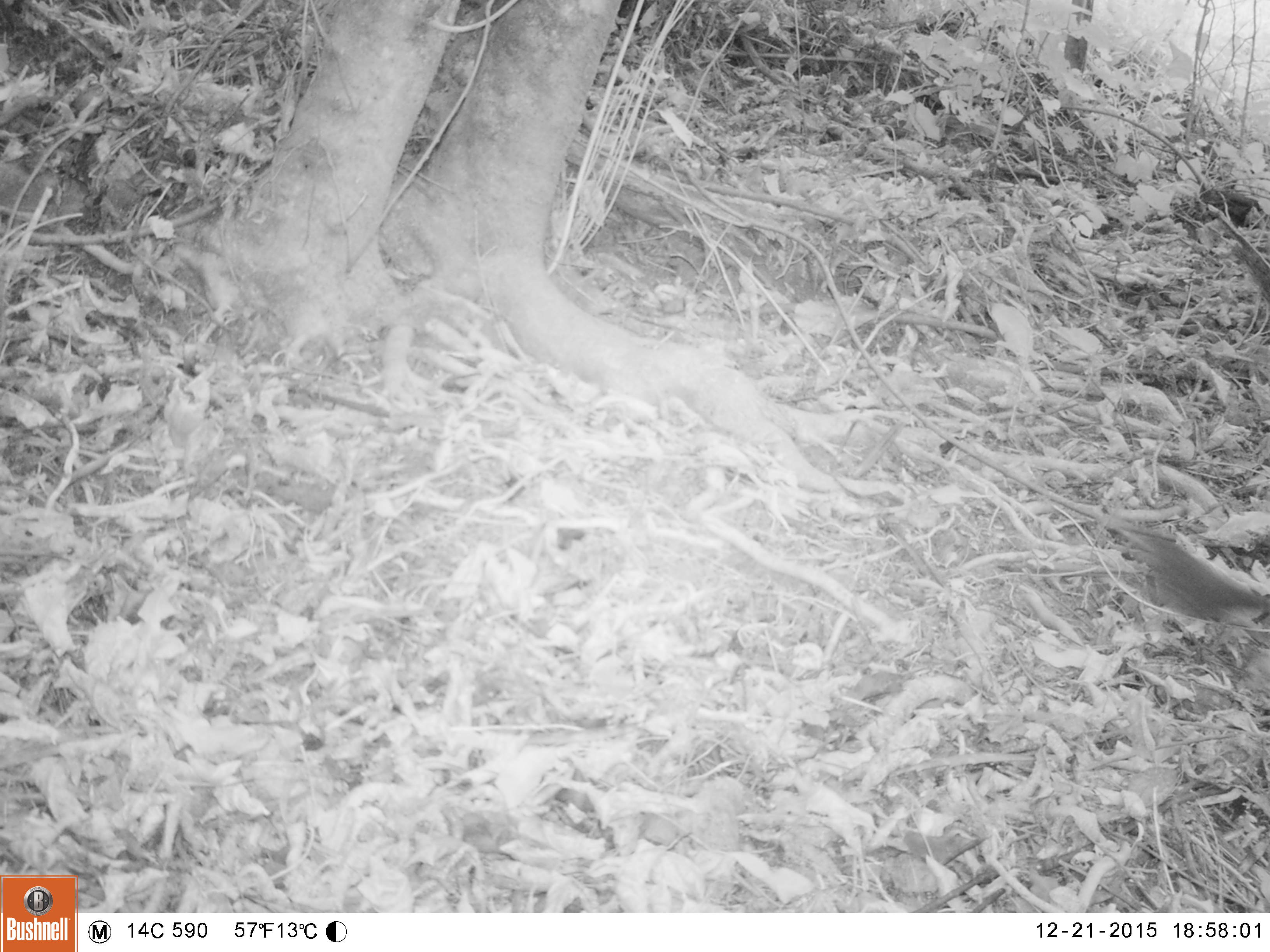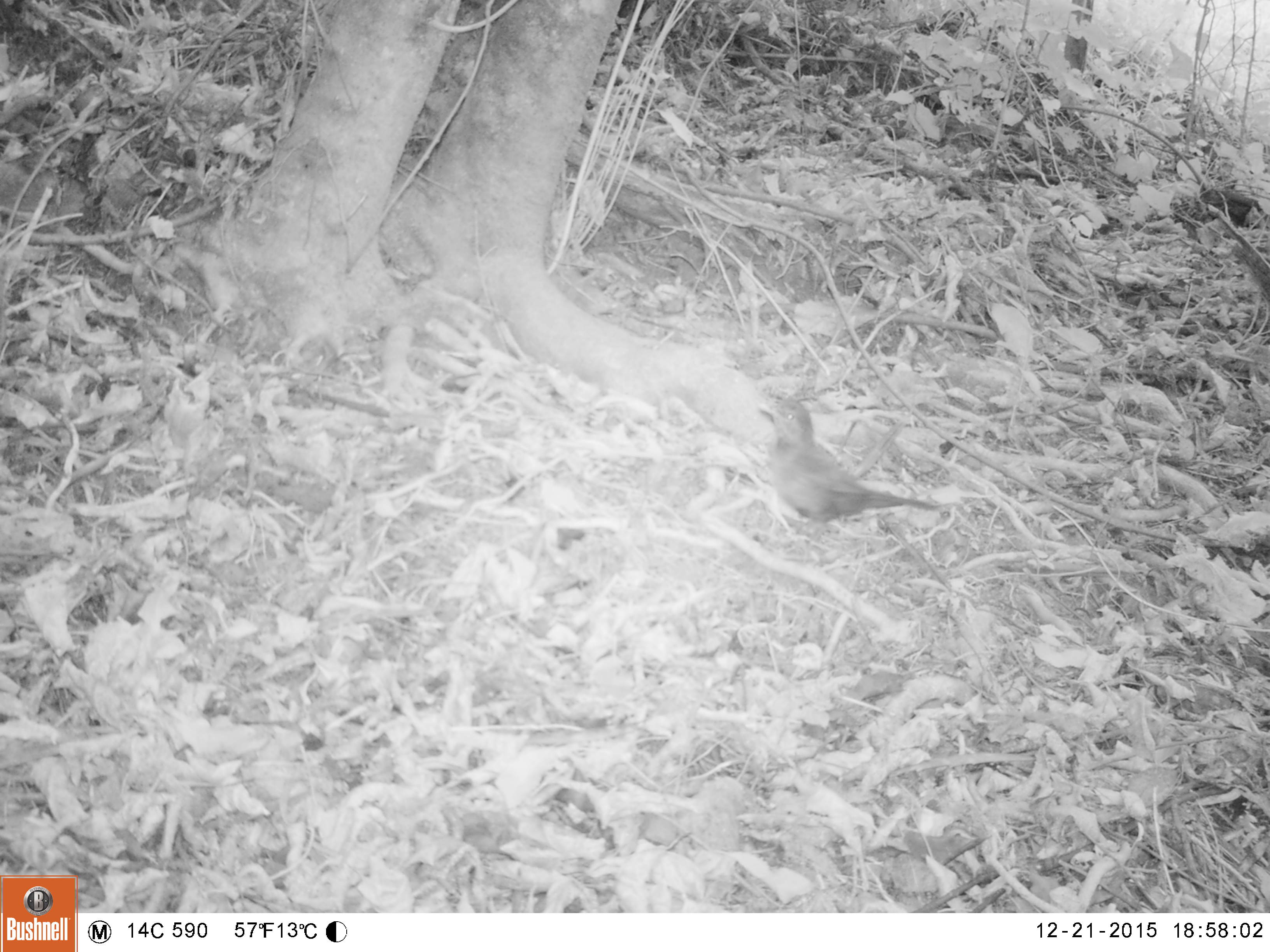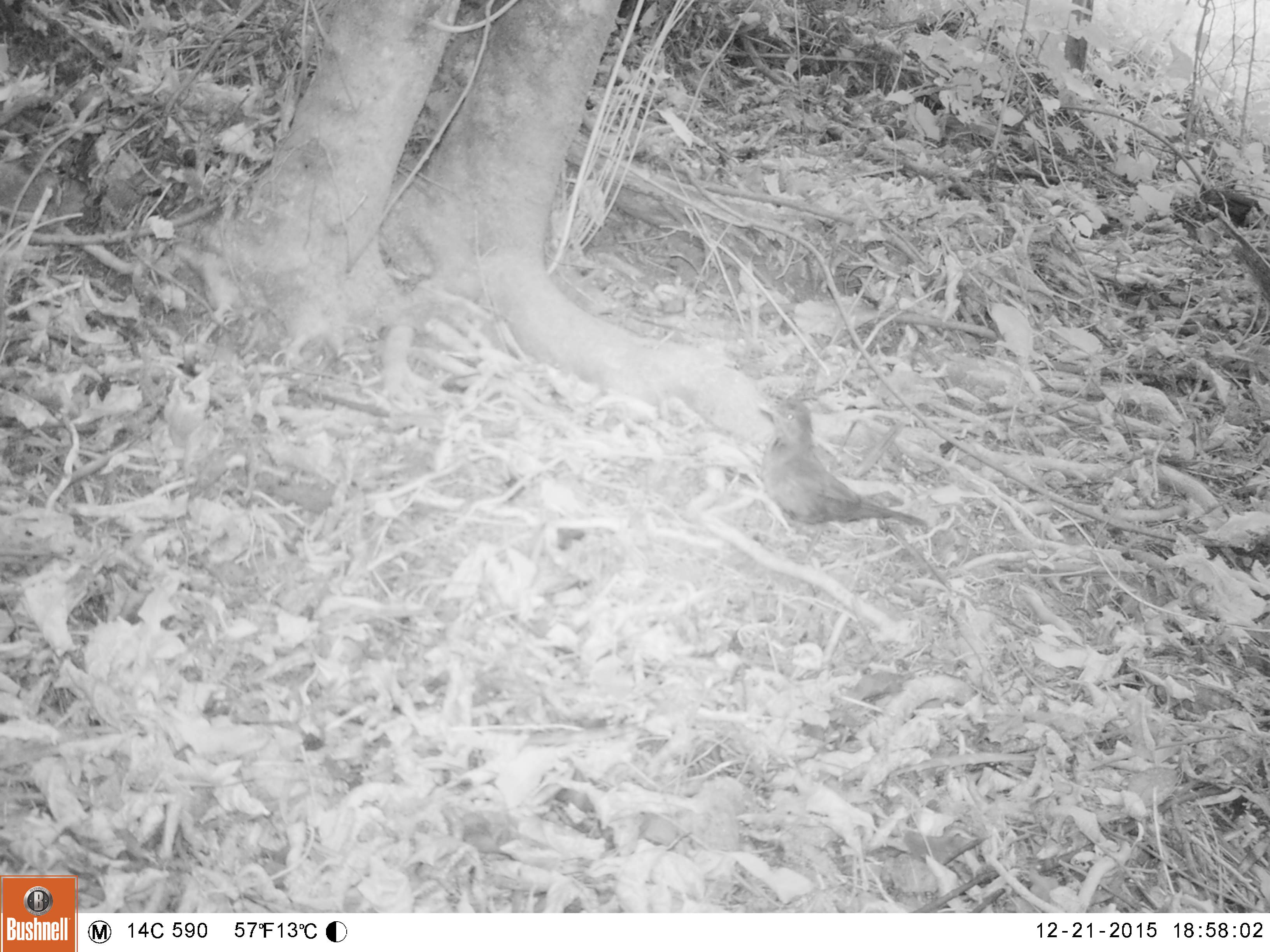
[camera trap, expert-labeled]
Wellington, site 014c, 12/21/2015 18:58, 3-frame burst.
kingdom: Animalia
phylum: Chordata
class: Aves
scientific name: Aves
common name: bird